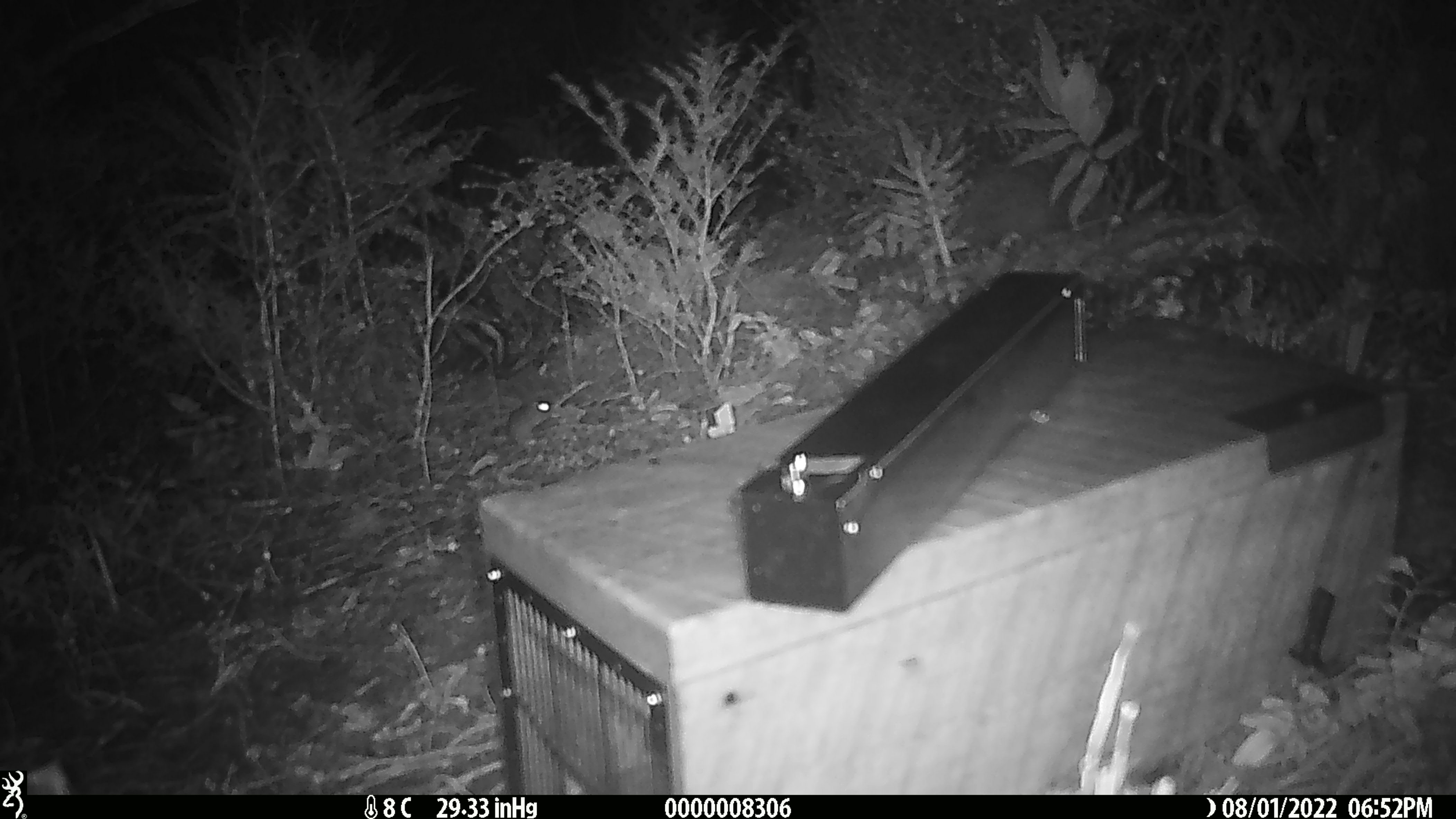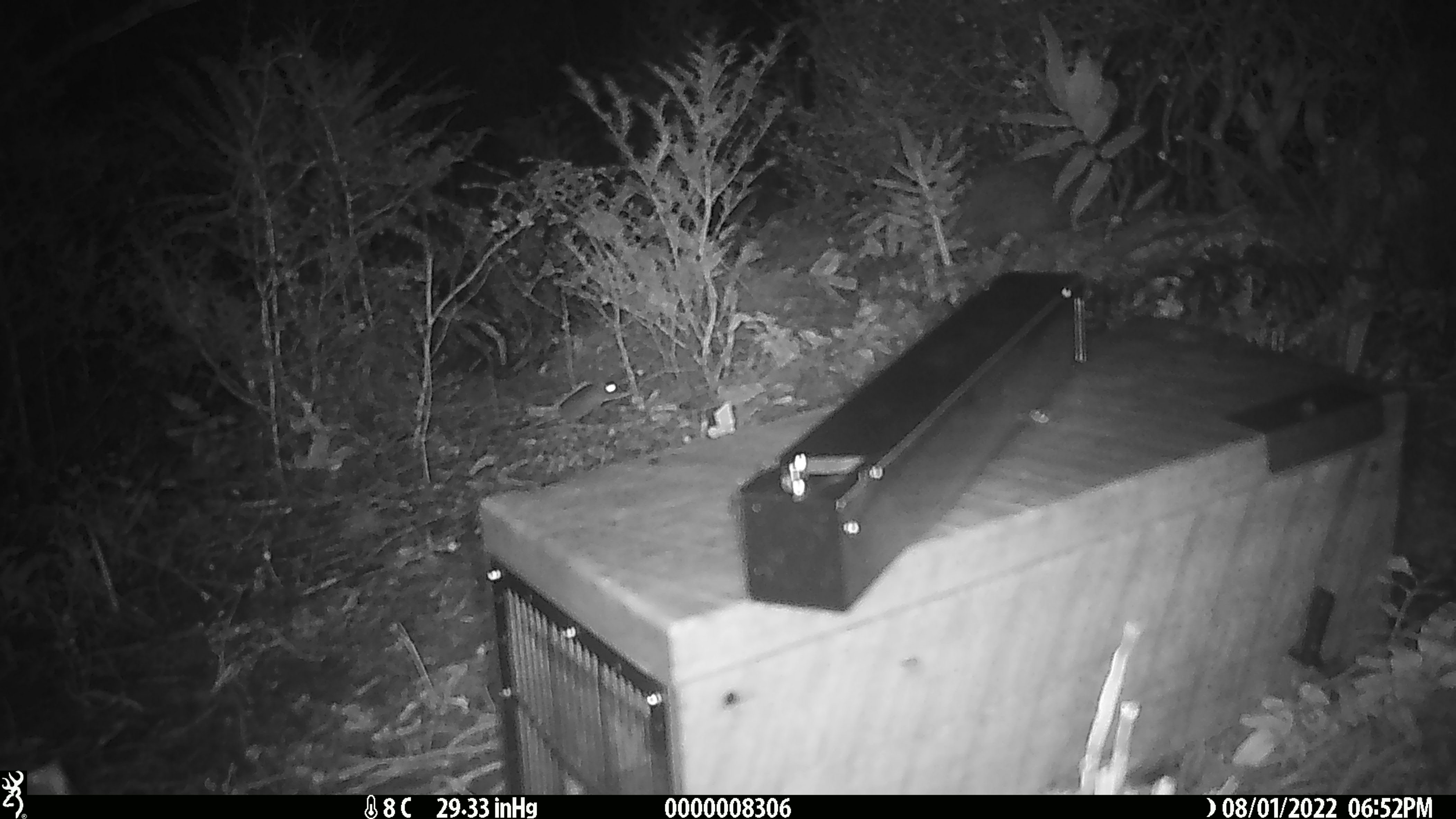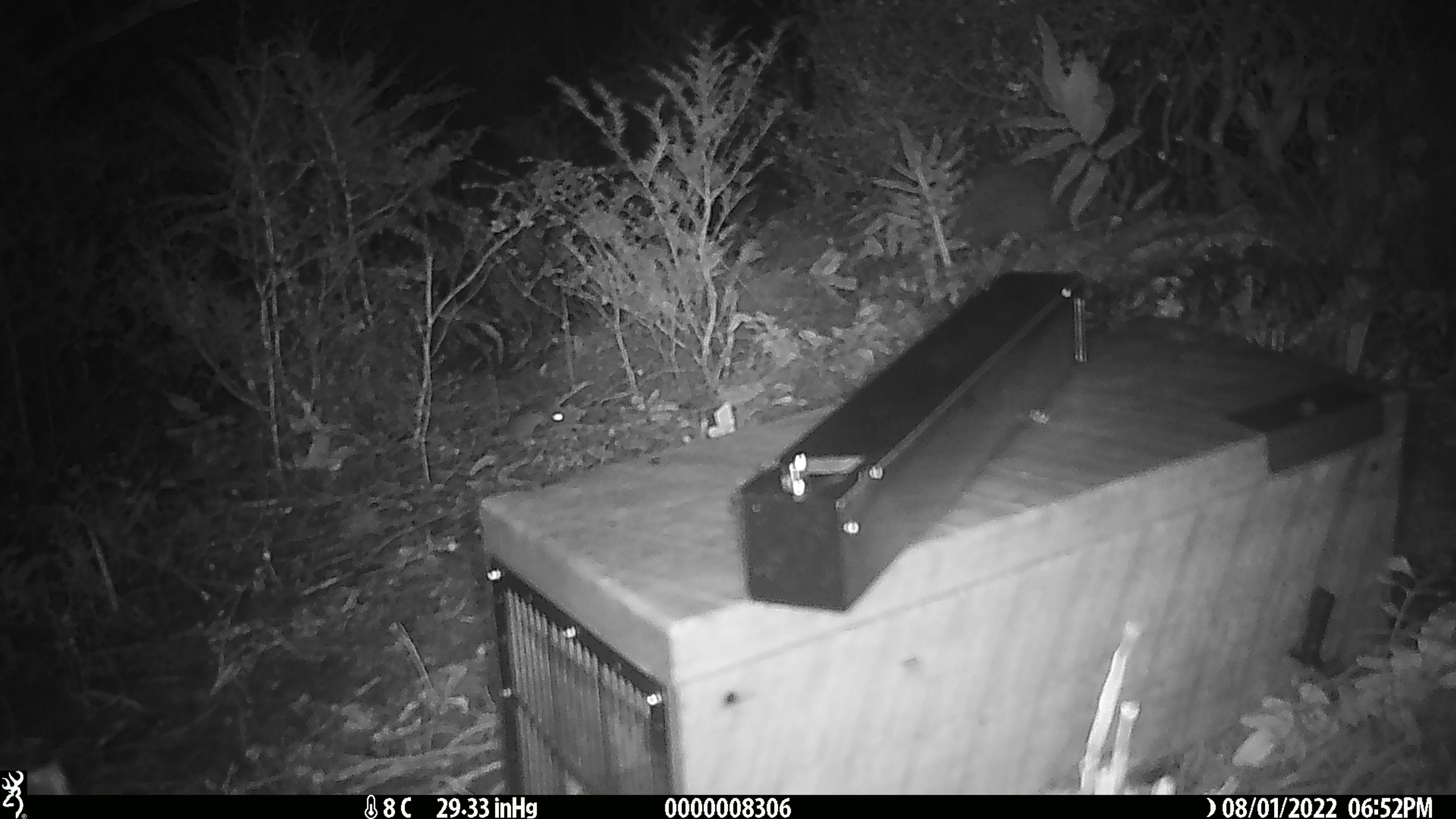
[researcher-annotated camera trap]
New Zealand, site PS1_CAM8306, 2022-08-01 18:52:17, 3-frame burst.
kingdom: Animalia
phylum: Chordata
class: Mammalia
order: Rodentia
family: Muridae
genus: Mus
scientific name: Mus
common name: mouse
Mouse (Mus).